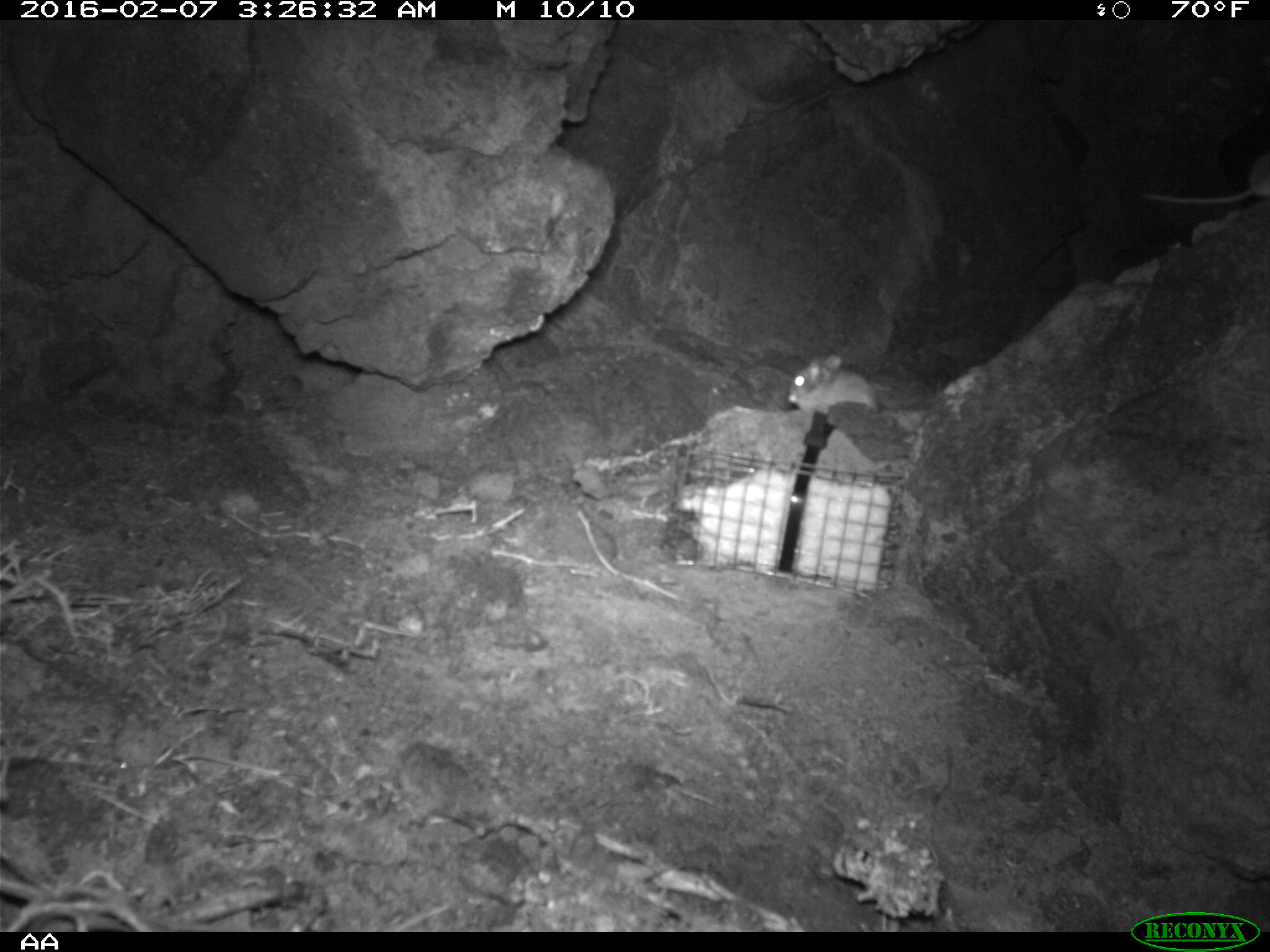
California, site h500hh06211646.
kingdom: Animalia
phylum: Chordata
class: Mammalia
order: Rodentia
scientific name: Rodentia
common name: rodent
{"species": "rodent (Rodentia)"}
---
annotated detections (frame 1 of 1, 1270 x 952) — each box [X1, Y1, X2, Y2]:
rodent: [786, 355, 878, 413]